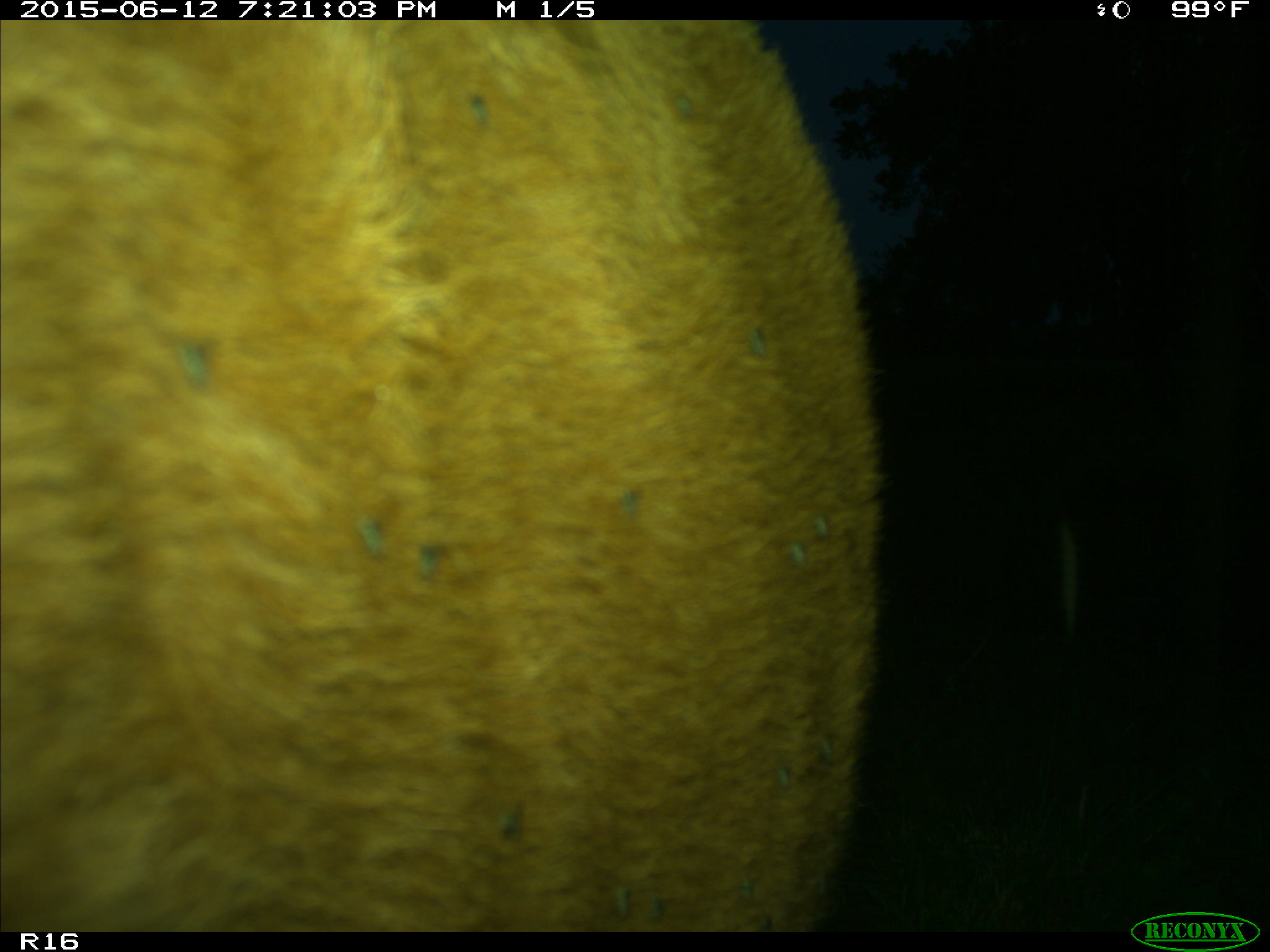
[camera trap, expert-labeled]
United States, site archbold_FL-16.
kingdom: Animalia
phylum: Chordata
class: Mammalia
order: Artiodactyla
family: Bovidae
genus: Bos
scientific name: Bos taurus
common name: domestic cow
Bos taurus (domestic cow).